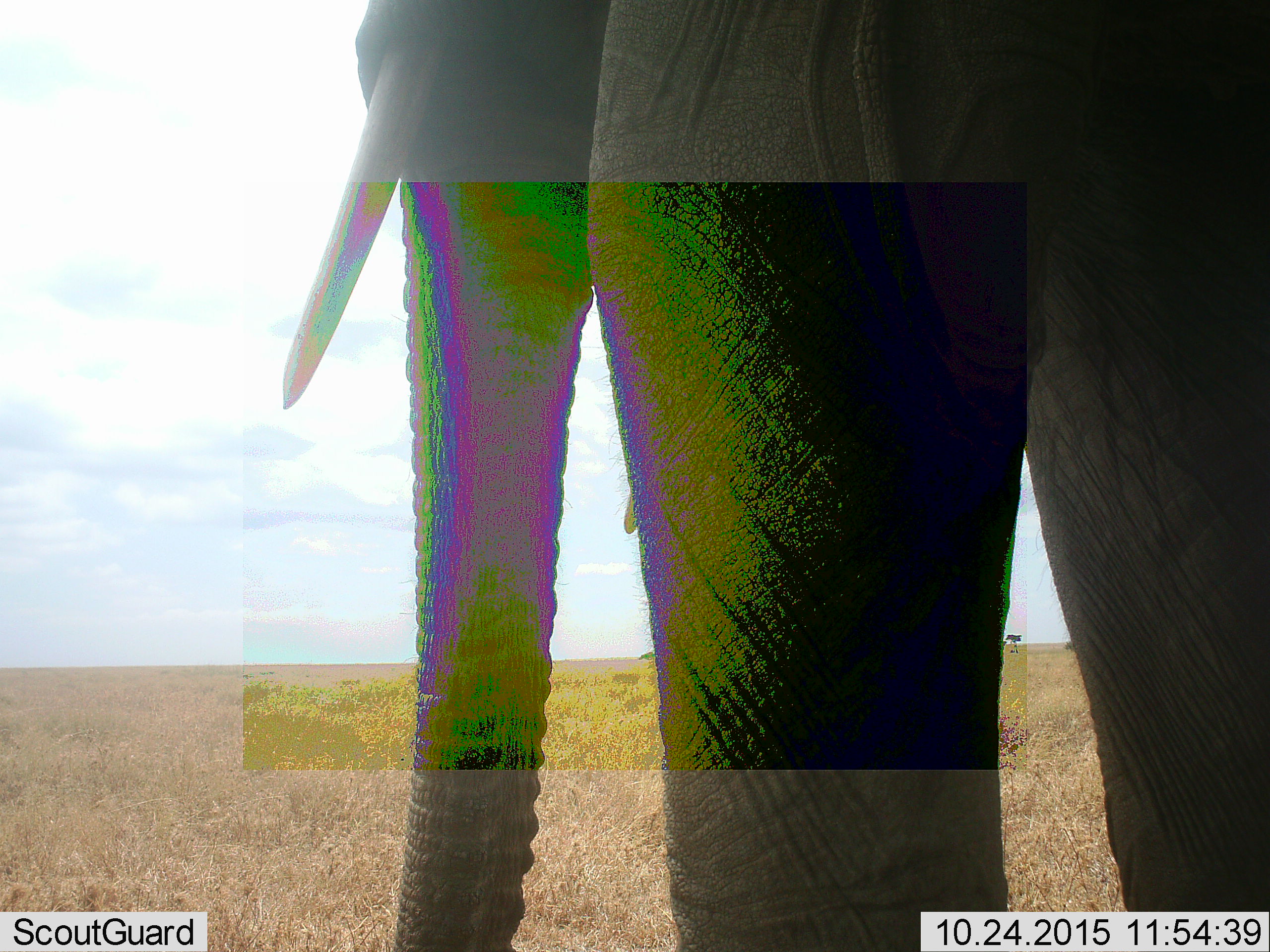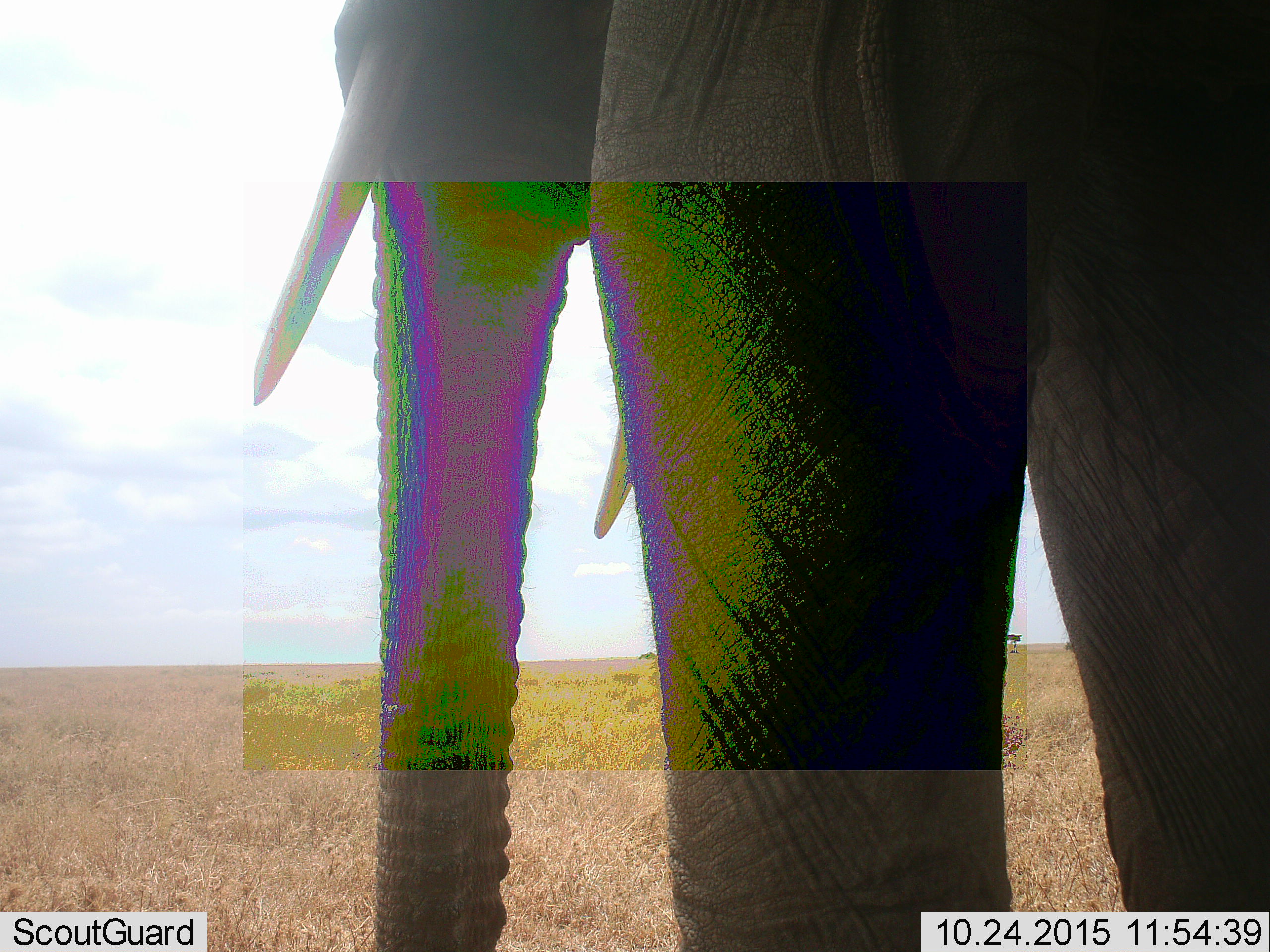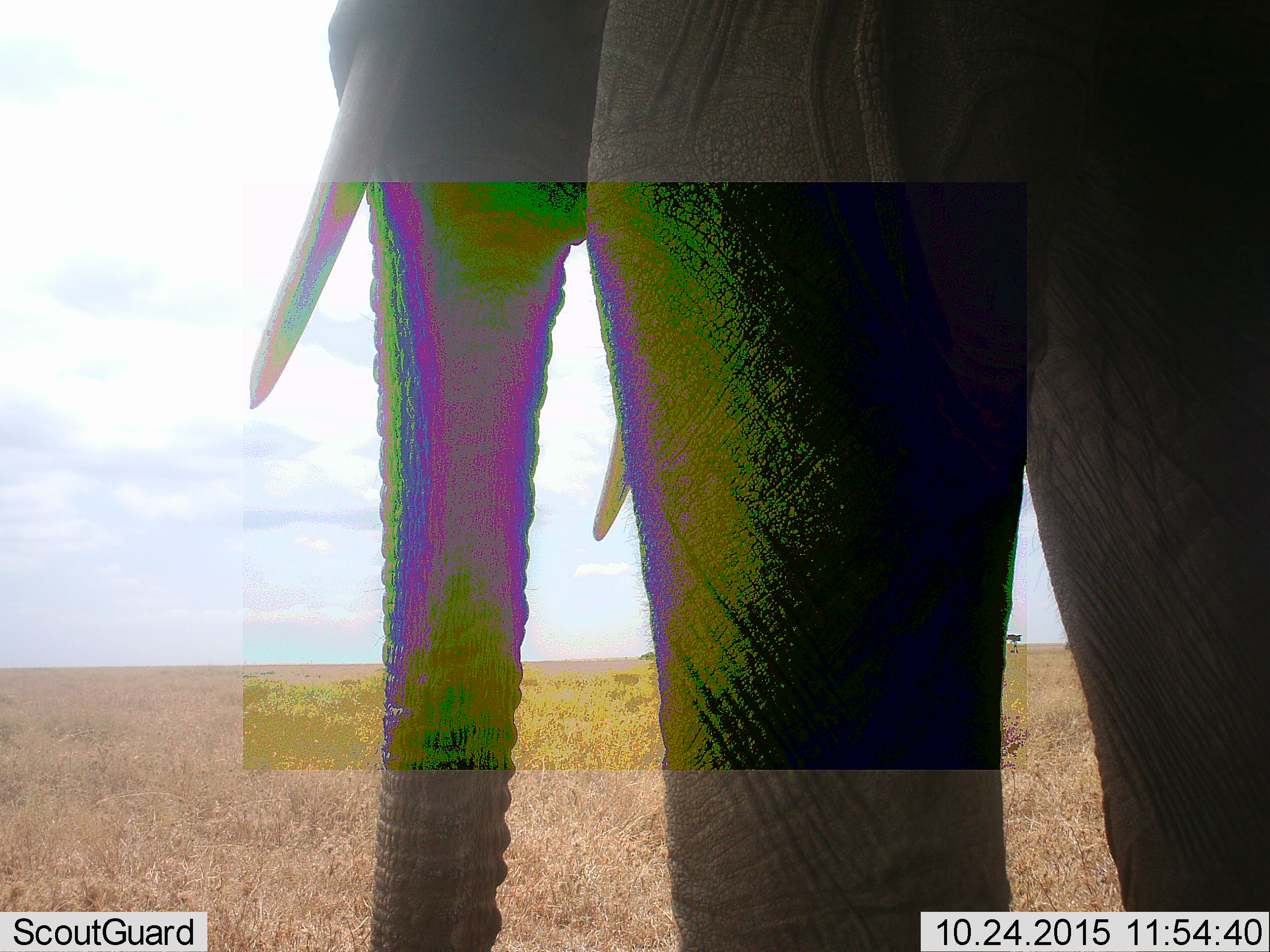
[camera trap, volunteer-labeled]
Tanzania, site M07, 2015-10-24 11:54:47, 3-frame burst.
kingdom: Animalia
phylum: Chordata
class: Mammalia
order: Proboscidea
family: Elephantidae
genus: Loxodonta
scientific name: Loxodonta africana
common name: african bush elephant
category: elephant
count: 1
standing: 89%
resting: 0%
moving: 11%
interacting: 0%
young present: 0%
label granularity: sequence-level